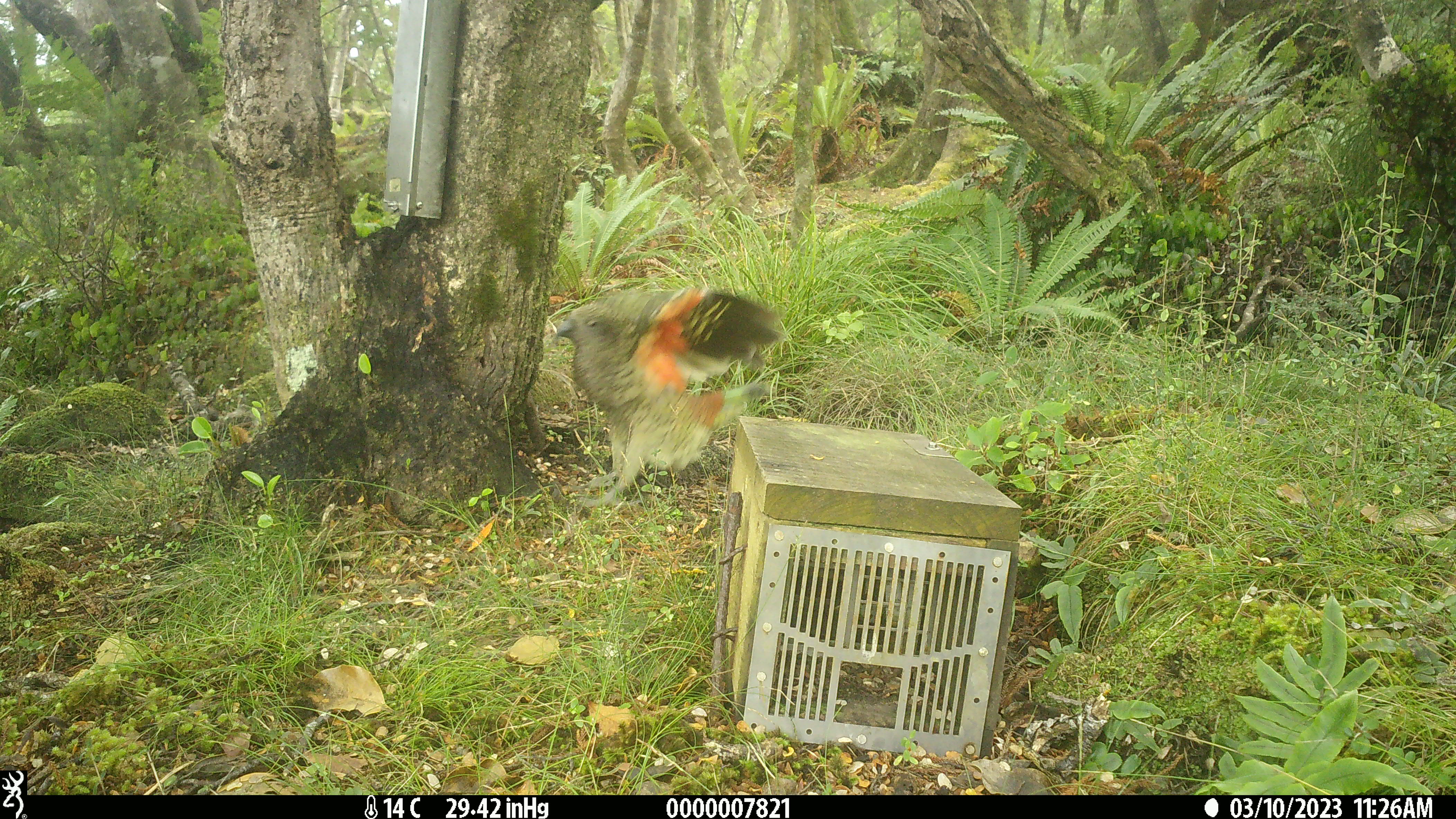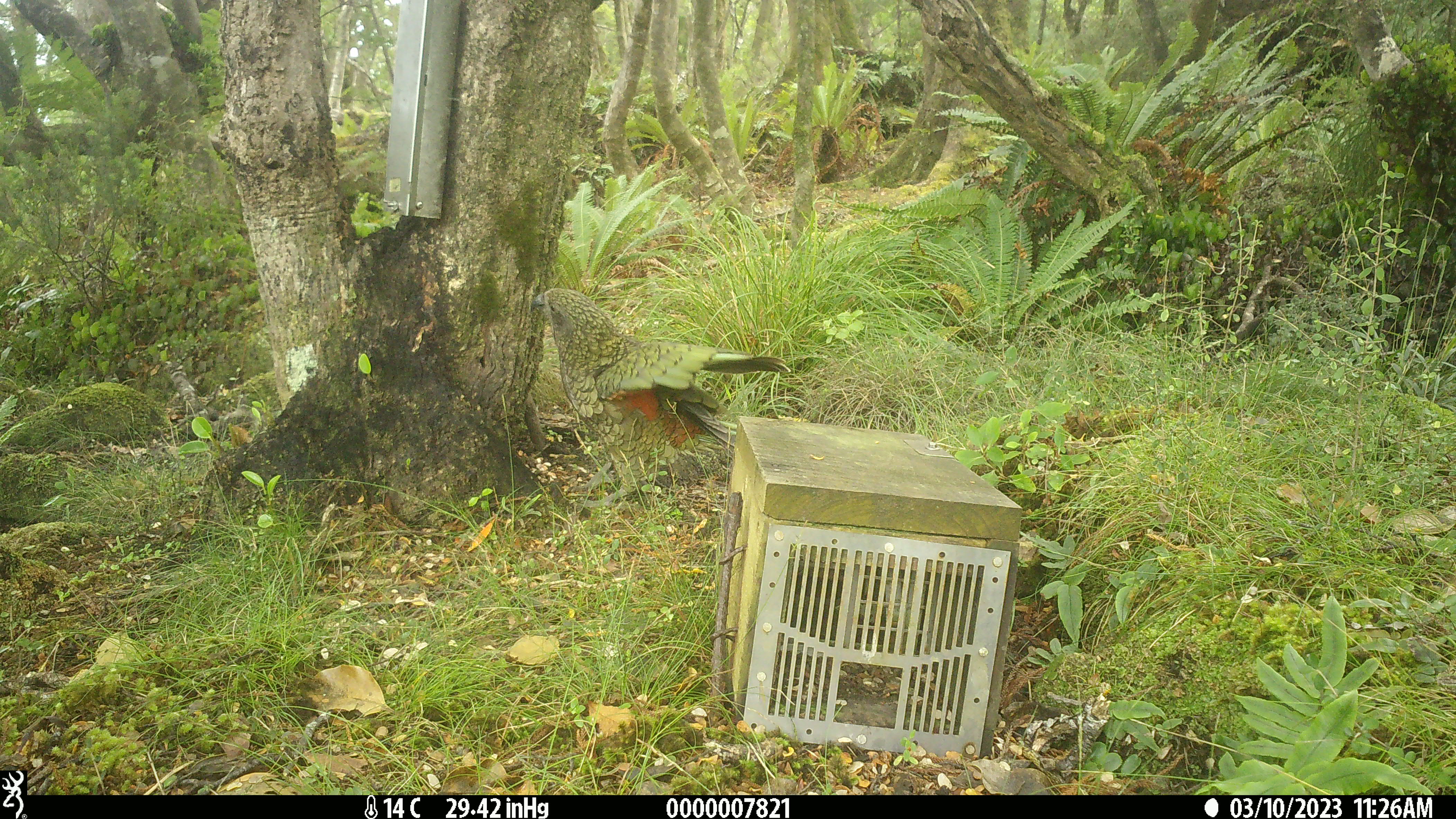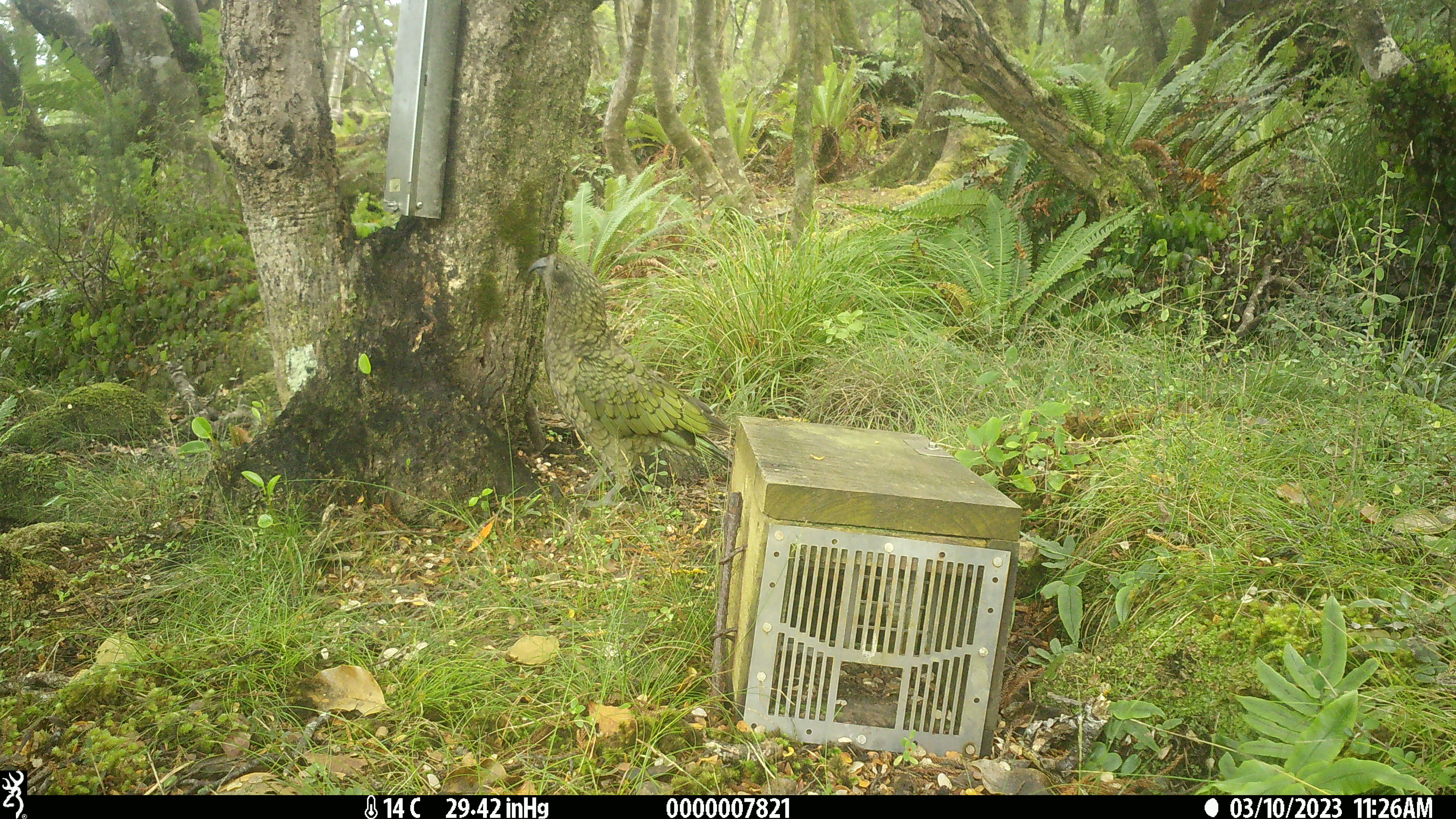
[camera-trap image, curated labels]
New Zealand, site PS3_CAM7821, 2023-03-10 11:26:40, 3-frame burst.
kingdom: Animalia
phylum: Chordata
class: Aves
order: Psittaciformes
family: Strigopidae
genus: Nestor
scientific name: Nestor notabilis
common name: kea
Kea (Nestor notabilis).